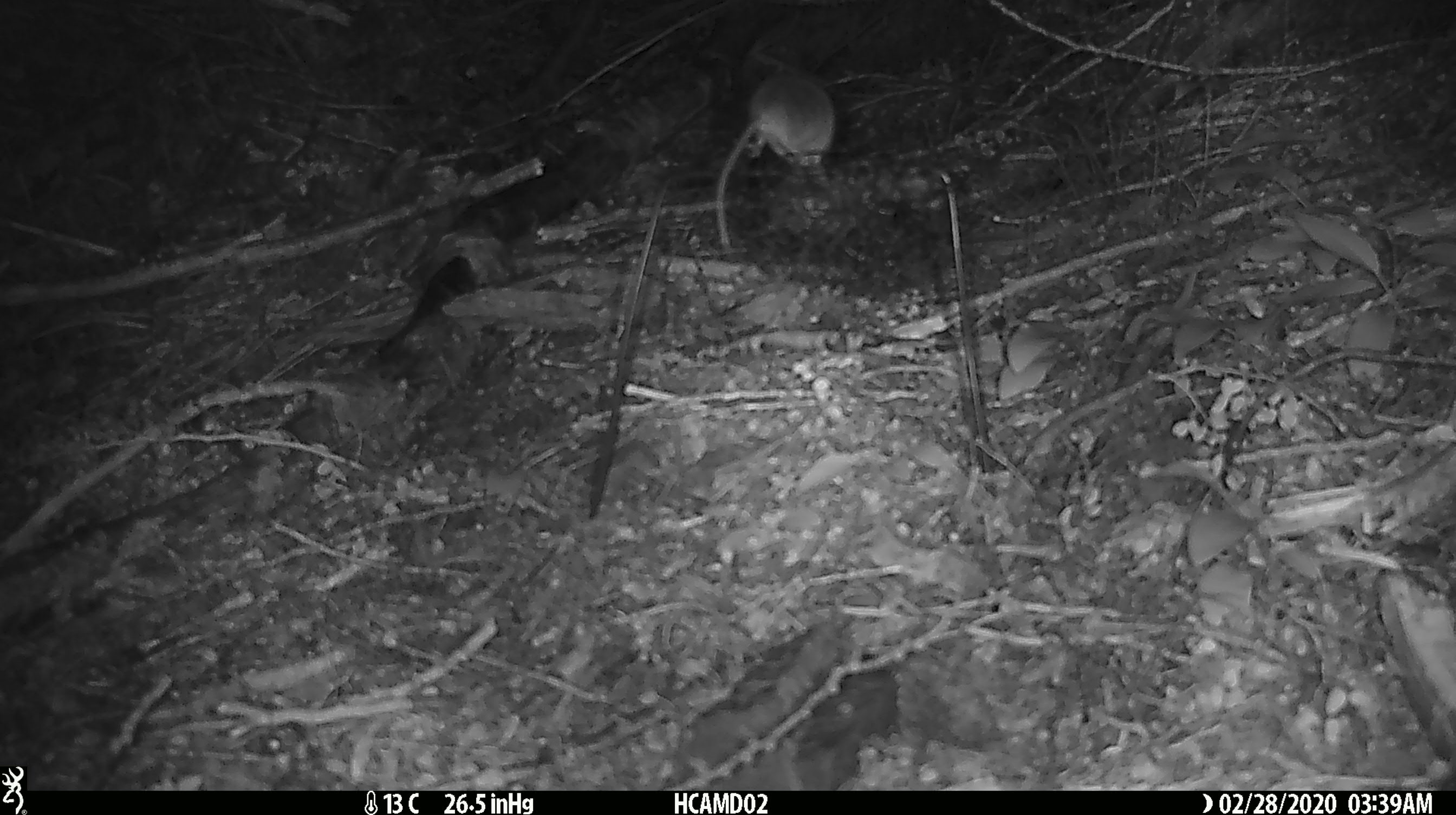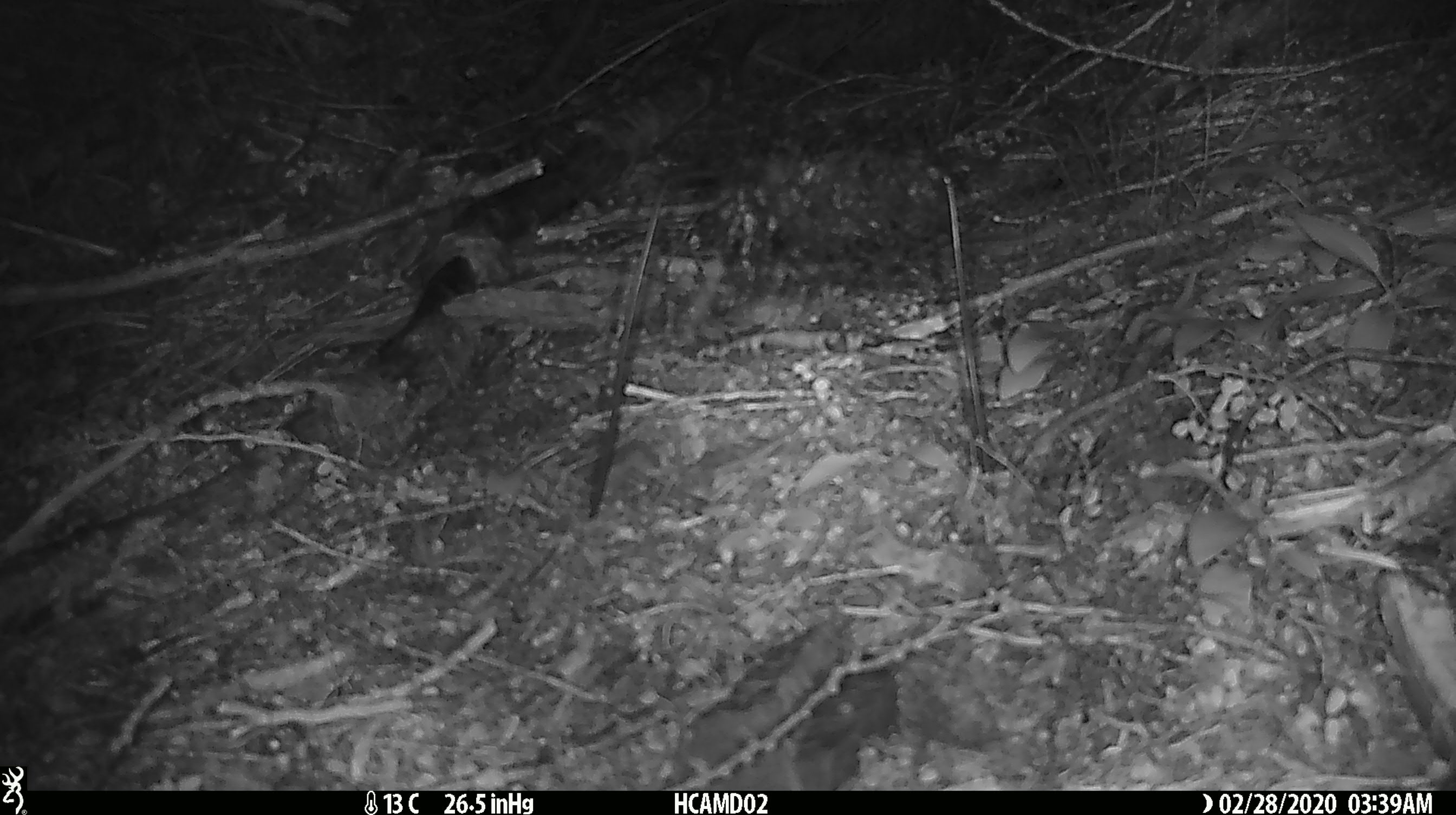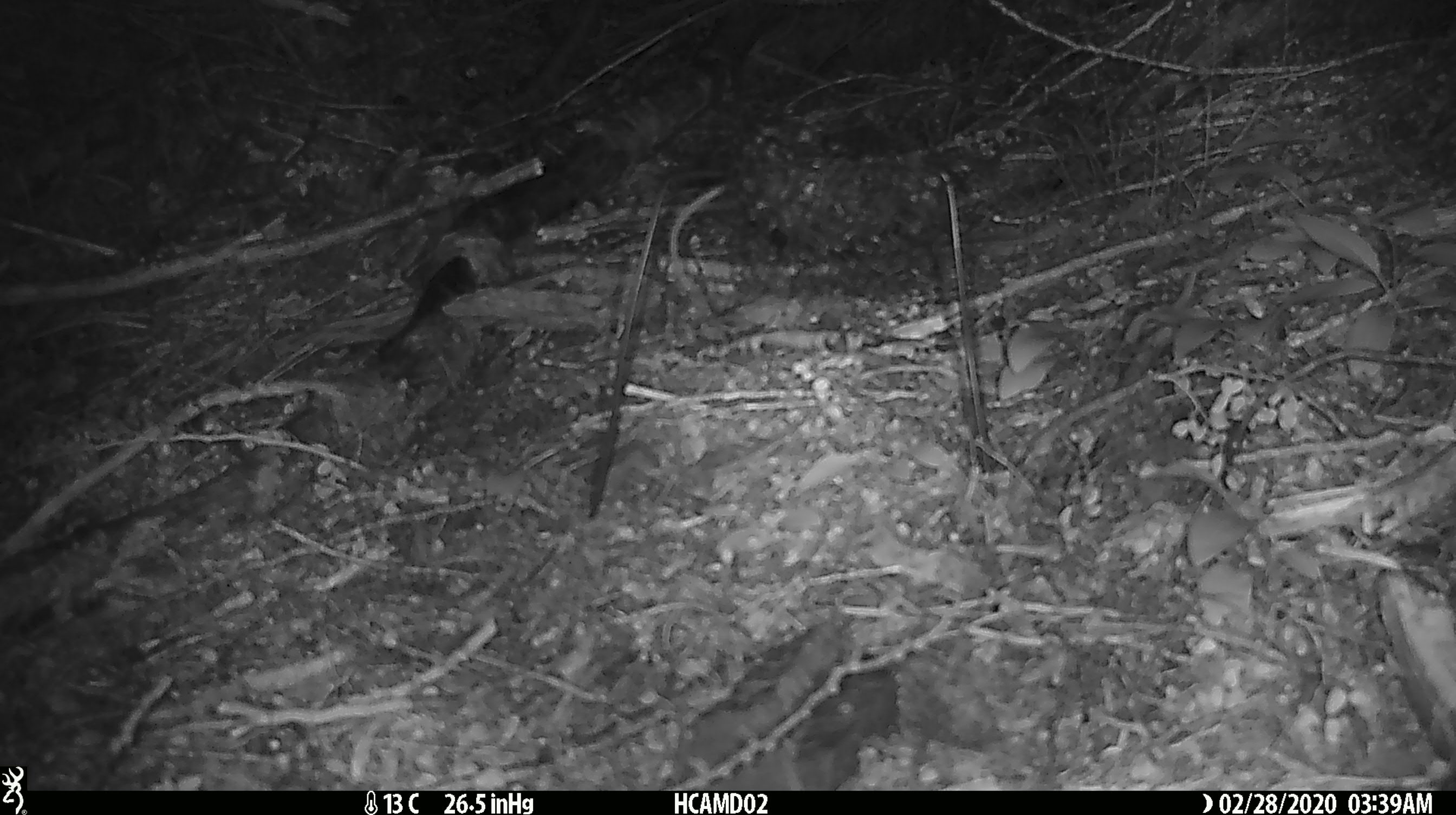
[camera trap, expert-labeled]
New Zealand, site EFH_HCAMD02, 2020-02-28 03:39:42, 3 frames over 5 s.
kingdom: Animalia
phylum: Chordata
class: Mammalia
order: Rodentia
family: Muridae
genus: Mus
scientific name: Mus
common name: mouse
Mouse (Mus).